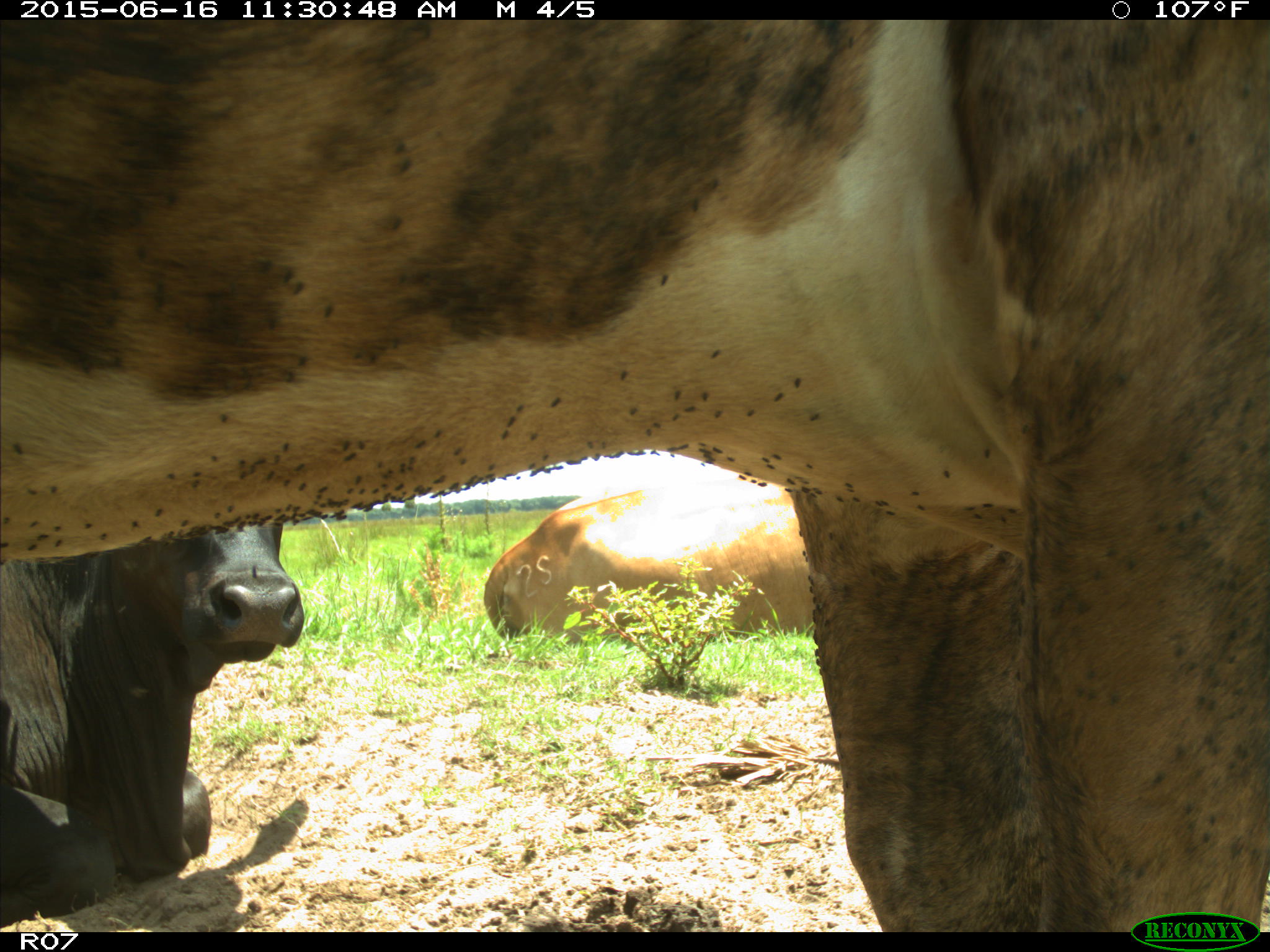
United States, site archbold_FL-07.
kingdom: Animalia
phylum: Chordata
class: Mammalia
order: Artiodactyla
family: Bovidae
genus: Bos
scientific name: Bos taurus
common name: domestic cow